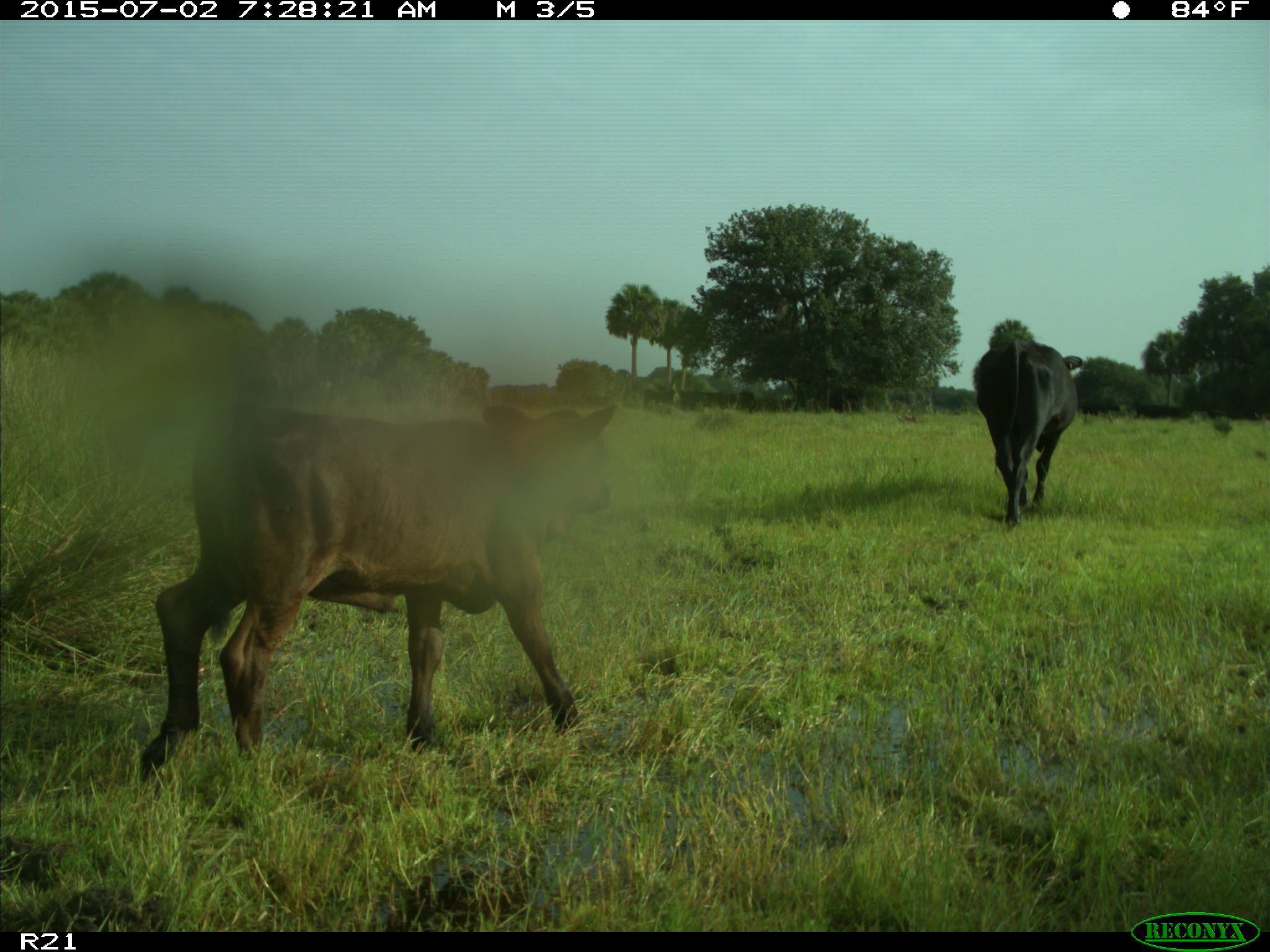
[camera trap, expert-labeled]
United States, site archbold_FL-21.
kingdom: Animalia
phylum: Chordata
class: Mammalia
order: Artiodactyla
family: Bovidae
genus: Bos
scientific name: Bos taurus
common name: domestic cow